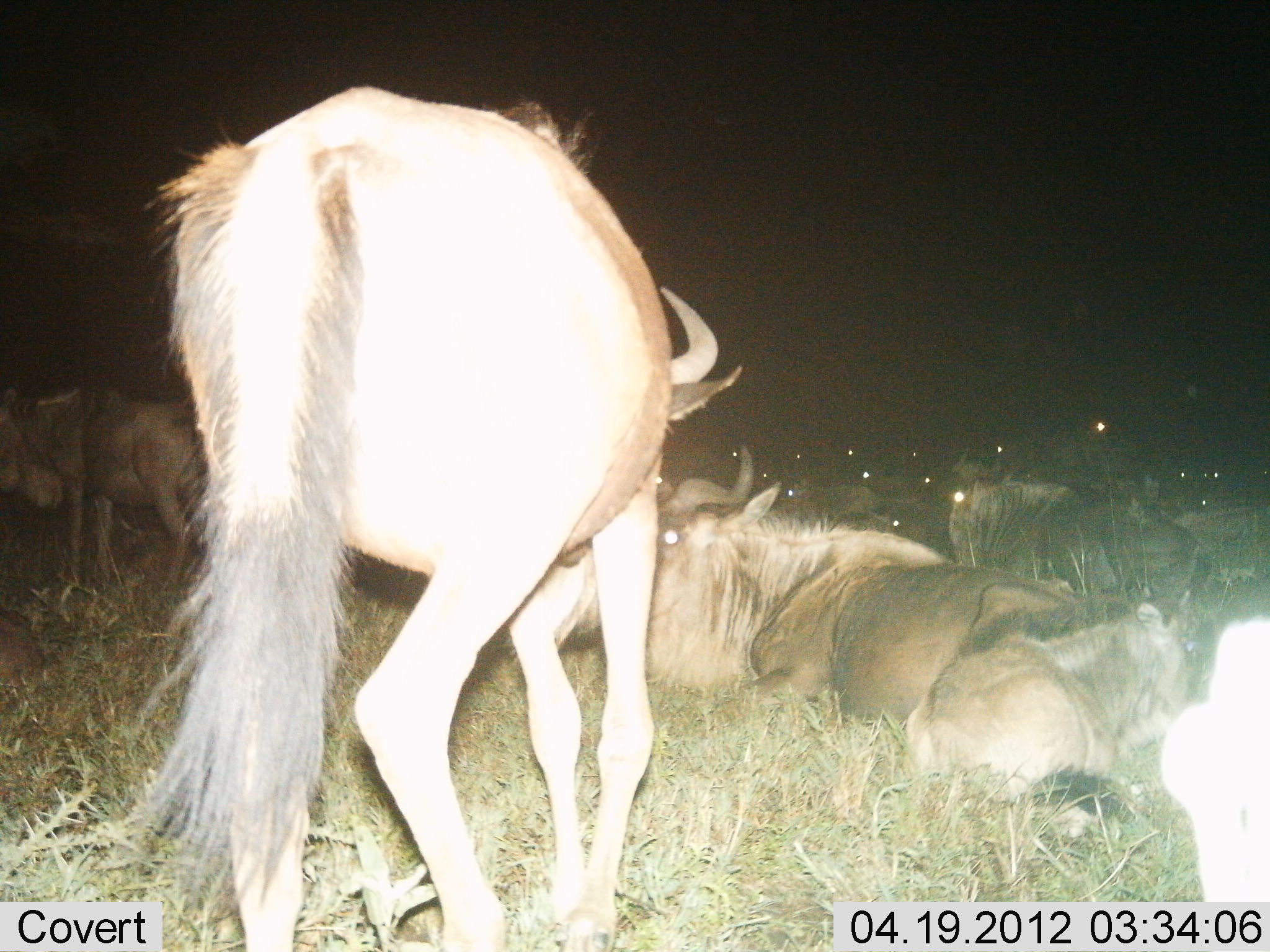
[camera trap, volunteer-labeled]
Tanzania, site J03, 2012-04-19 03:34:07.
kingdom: Animalia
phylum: Chordata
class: Mammalia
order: Artiodactyla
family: Bovidae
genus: Connochaetes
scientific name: Connochaetes taurinus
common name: blue wildebeest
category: wildebeest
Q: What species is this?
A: Wildebeest (blue wildebeest) (Connochaetes taurinus).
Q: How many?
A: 11-50.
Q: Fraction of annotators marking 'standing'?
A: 94%.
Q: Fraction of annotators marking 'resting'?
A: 94%.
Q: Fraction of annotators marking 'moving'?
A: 6%.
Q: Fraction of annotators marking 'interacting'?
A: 0%.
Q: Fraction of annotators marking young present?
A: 25%.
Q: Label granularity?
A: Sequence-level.